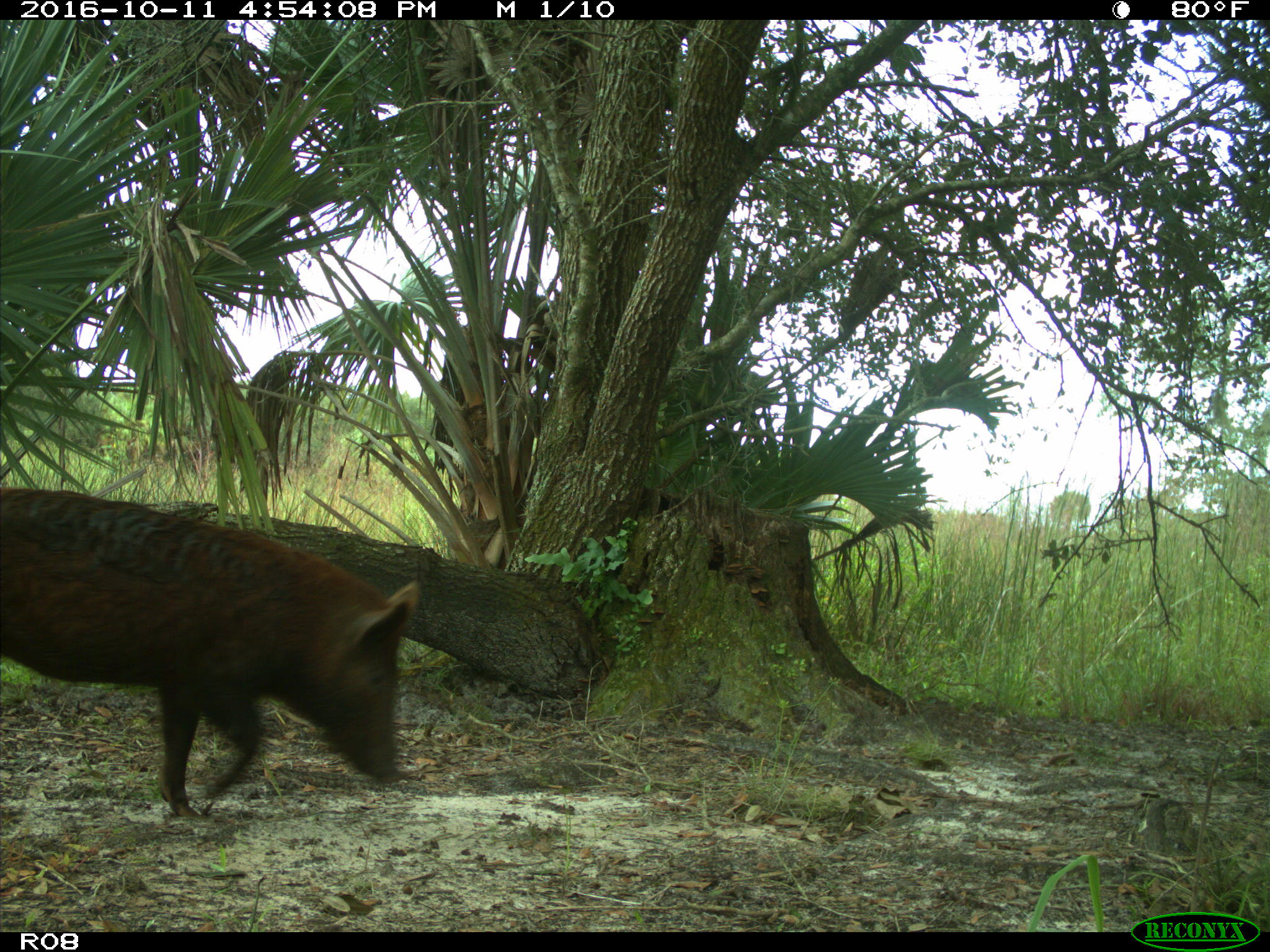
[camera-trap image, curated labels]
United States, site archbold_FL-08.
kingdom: Animalia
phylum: Chordata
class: Mammalia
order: Artiodactyla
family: Suidae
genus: Sus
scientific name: Sus scrofa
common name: wild boar